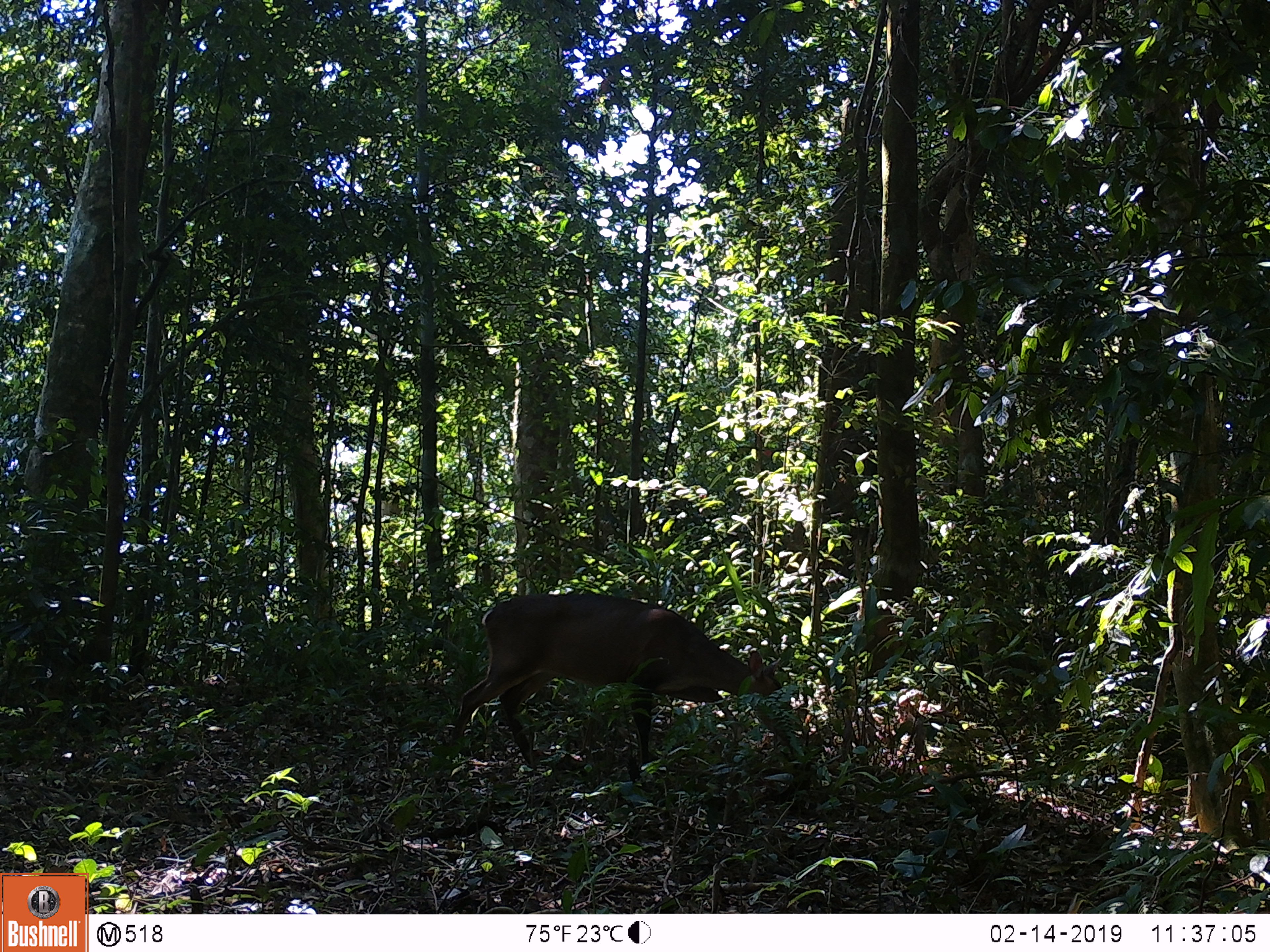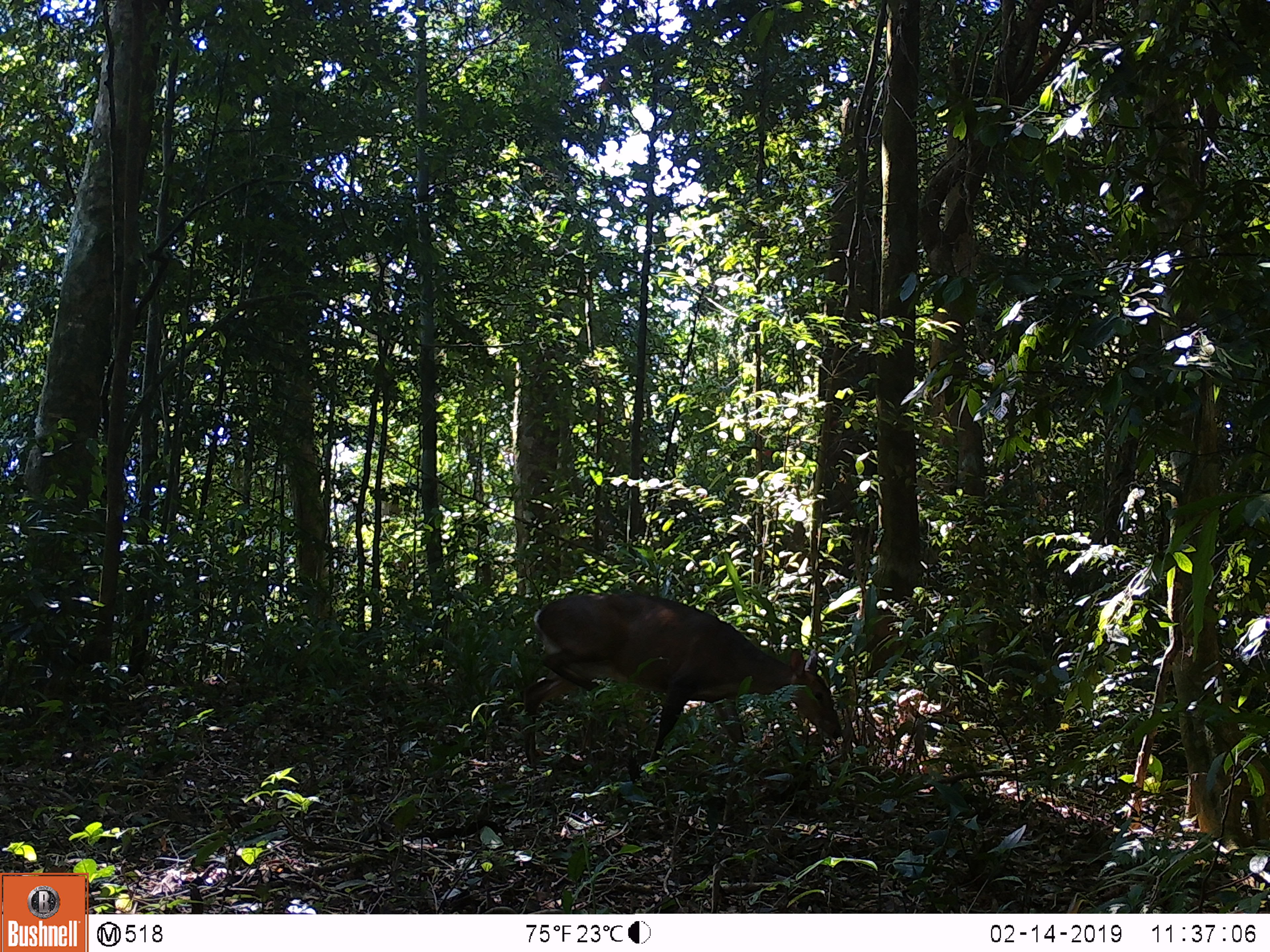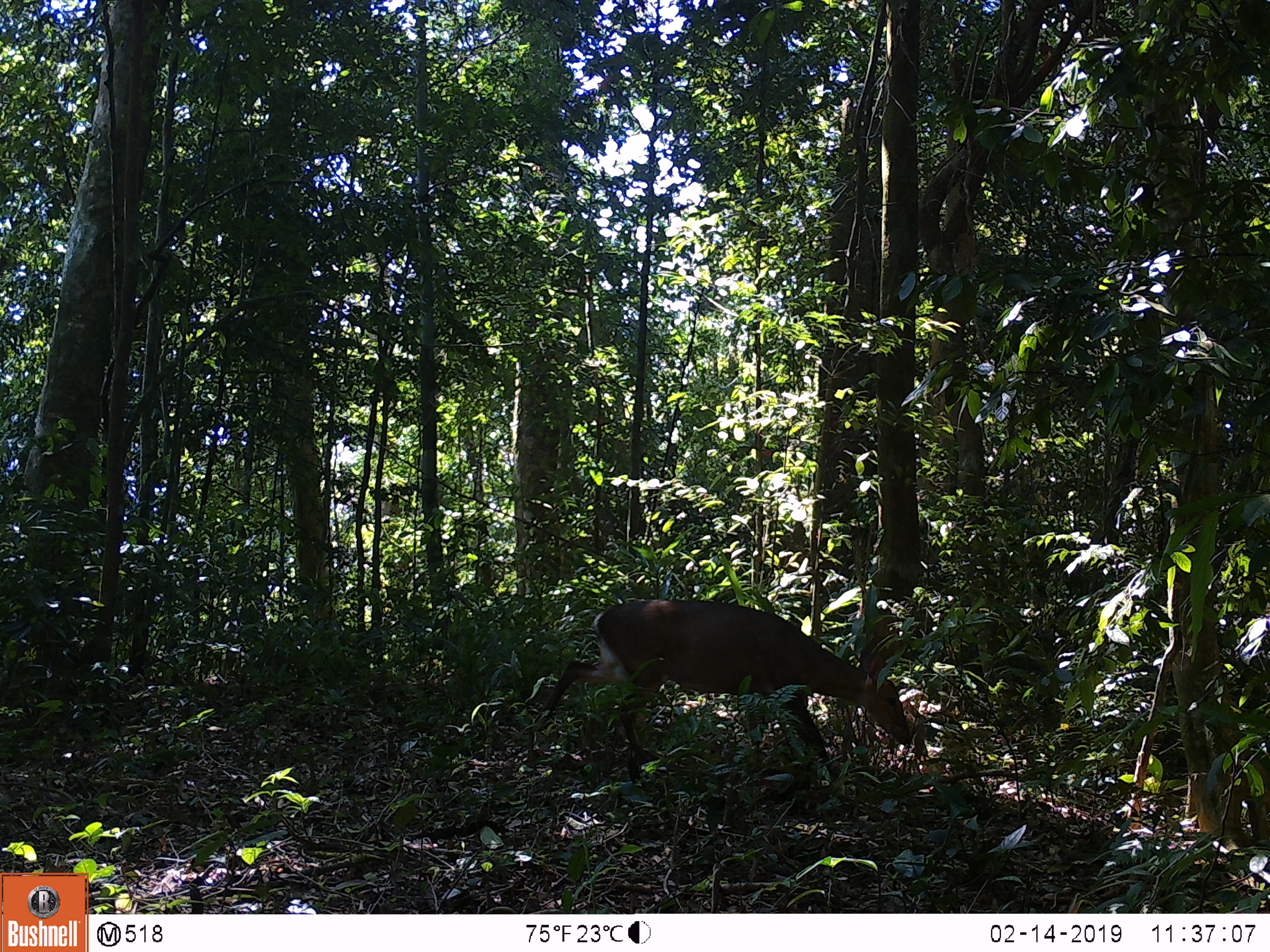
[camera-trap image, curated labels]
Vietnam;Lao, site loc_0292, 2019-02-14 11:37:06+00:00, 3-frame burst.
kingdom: Animalia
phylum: Chordata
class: Mammalia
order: Artiodactyla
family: Cervidae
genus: Muntiacus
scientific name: Muntiacus vuquangensis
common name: large-antlered muntjac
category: large antlered muntjac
Large antlered muntjac (large-antlered muntjac) (Muntiacus vuquangensis). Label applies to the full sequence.